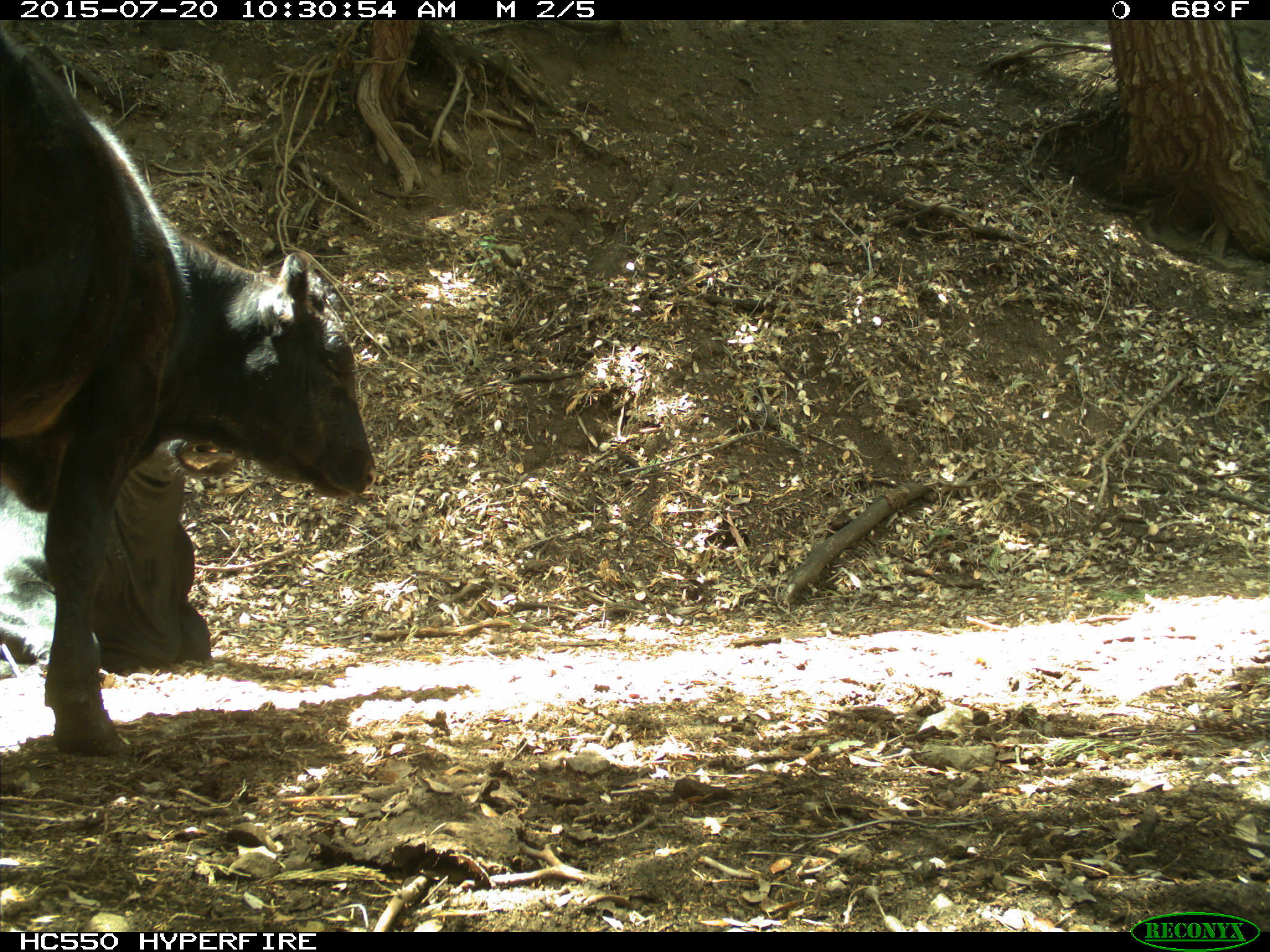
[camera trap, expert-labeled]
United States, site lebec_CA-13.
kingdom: Animalia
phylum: Chordata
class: Mammalia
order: Artiodactyla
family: Bovidae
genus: Bos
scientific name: Bos taurus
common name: domestic cow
Bos taurus (domestic cow).